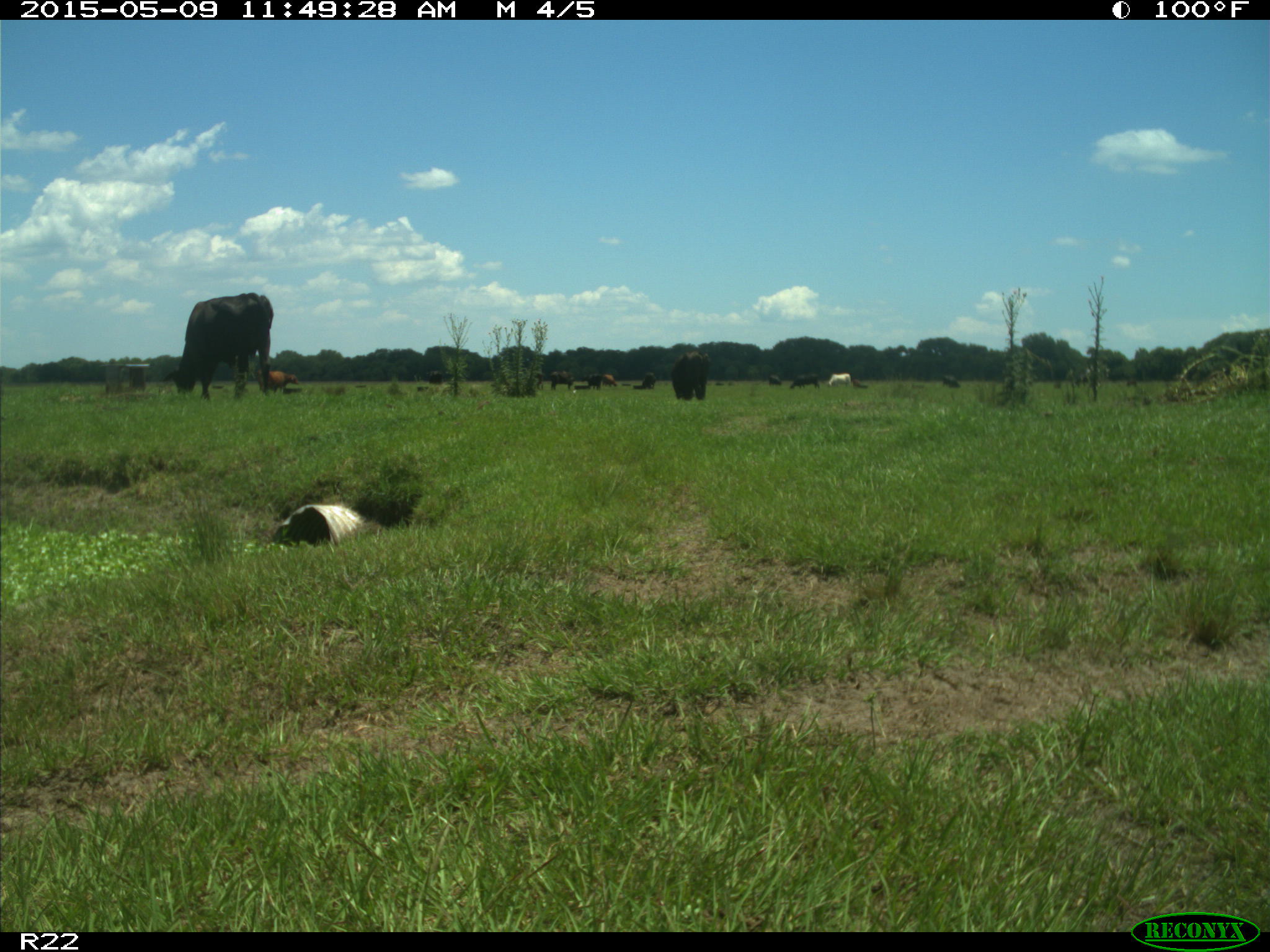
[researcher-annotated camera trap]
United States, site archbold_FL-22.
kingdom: Animalia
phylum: Chordata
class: Mammalia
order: Artiodactyla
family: Bovidae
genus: Bos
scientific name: Bos taurus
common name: domestic cow